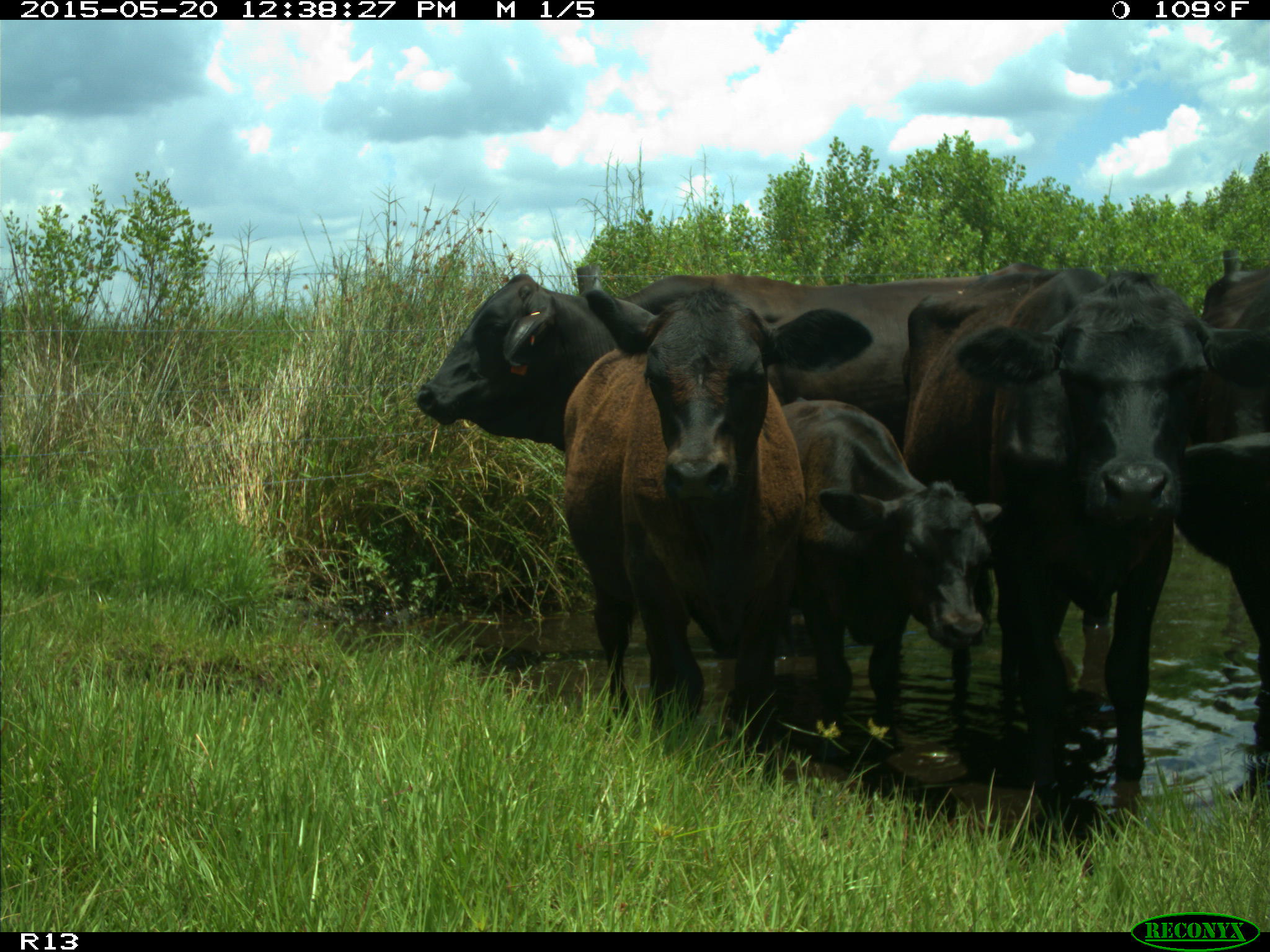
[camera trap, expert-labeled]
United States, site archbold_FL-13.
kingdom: Animalia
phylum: Chordata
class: Mammalia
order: Artiodactyla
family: Bovidae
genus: Bos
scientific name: Bos taurus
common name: domestic cow